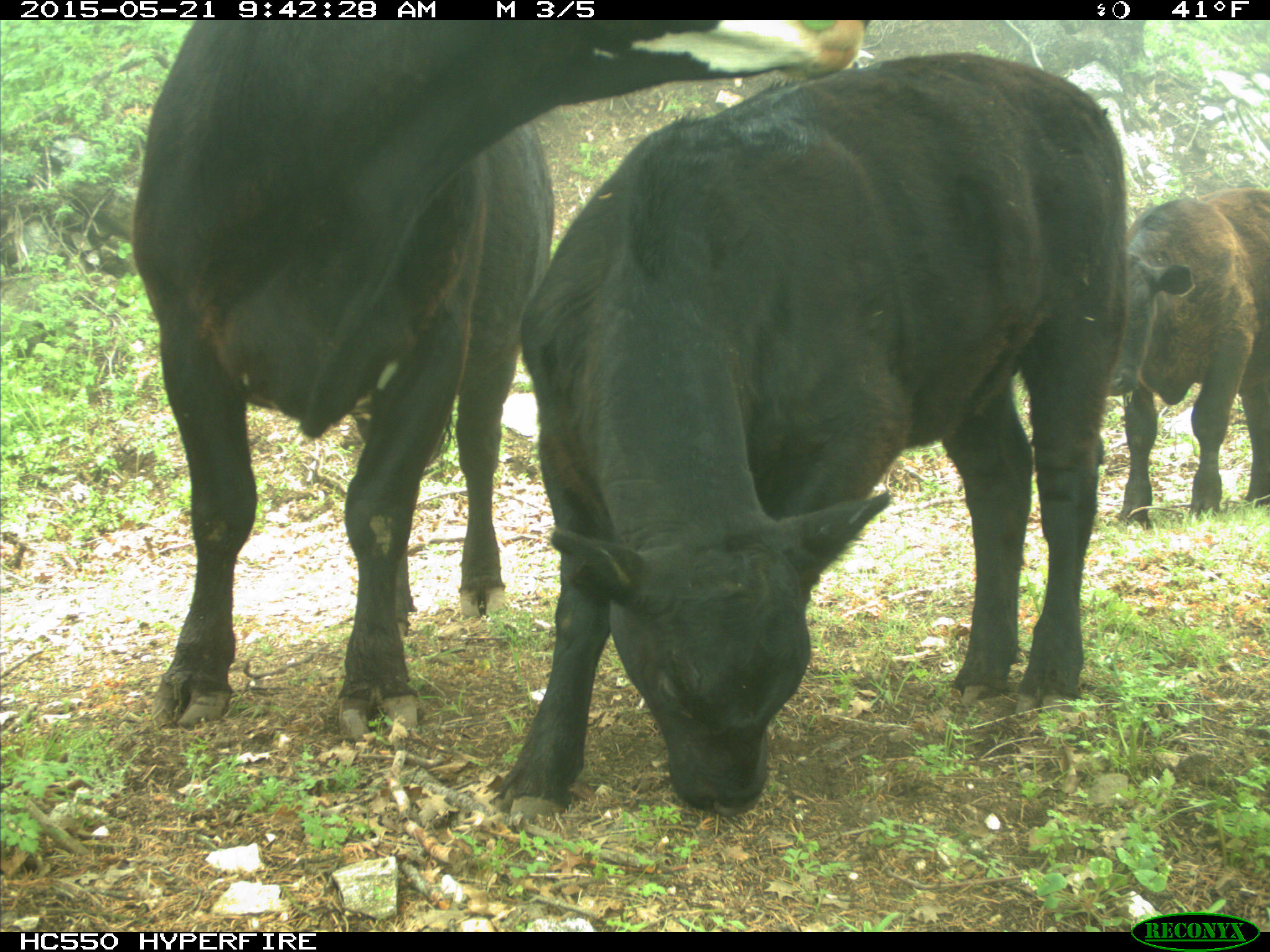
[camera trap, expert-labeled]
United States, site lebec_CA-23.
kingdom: Animalia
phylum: Chordata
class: Mammalia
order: Artiodactyla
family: Bovidae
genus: Bos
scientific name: Bos taurus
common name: domestic cow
Bos taurus (domestic cow).